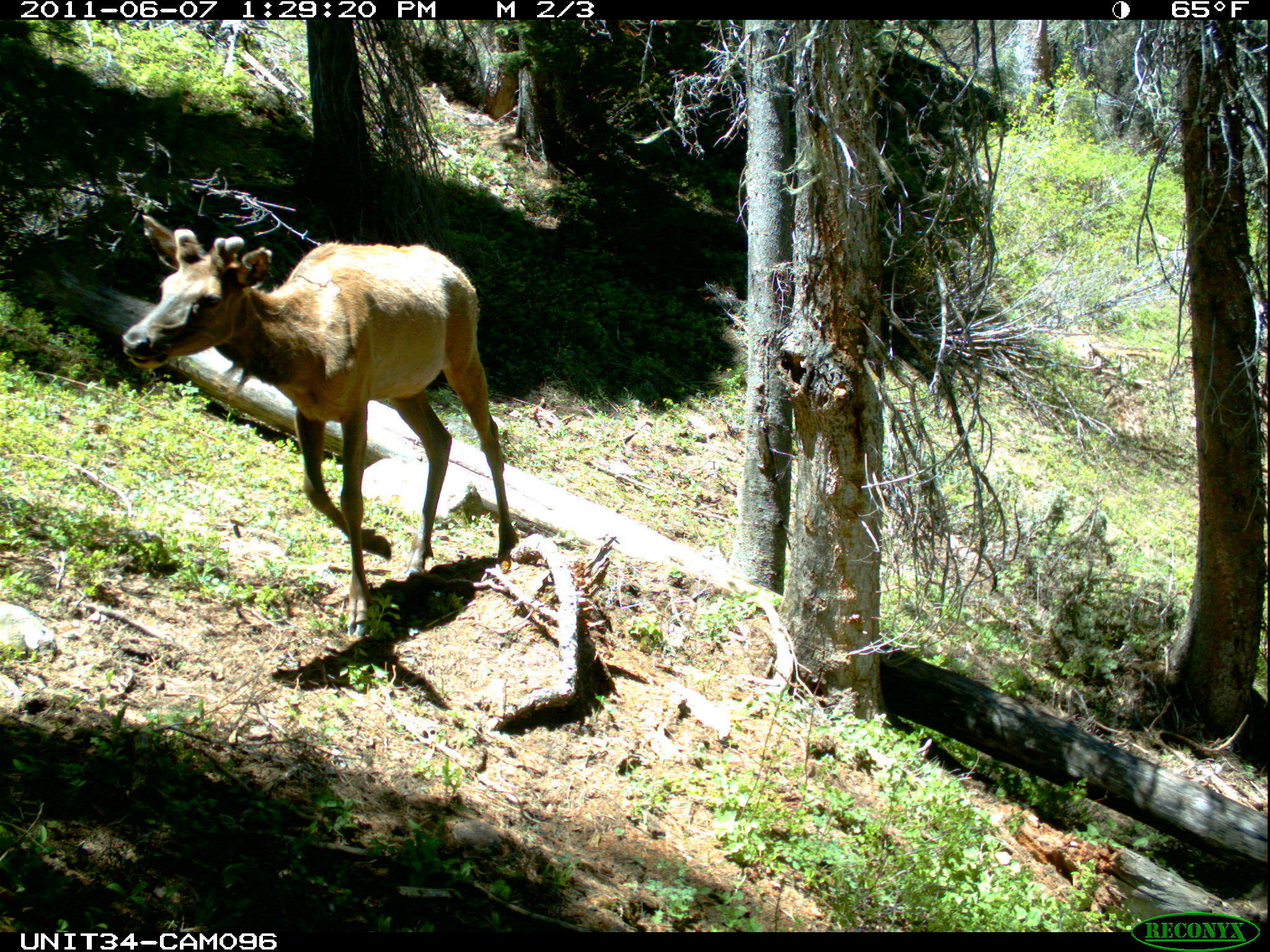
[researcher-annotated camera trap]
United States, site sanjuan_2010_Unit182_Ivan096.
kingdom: Animalia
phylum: Chordata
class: Mammalia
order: Artiodactyla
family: Cervidae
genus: Cervus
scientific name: Cervus elaphus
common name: red deer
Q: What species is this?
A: Cervus elaphus (red deer).